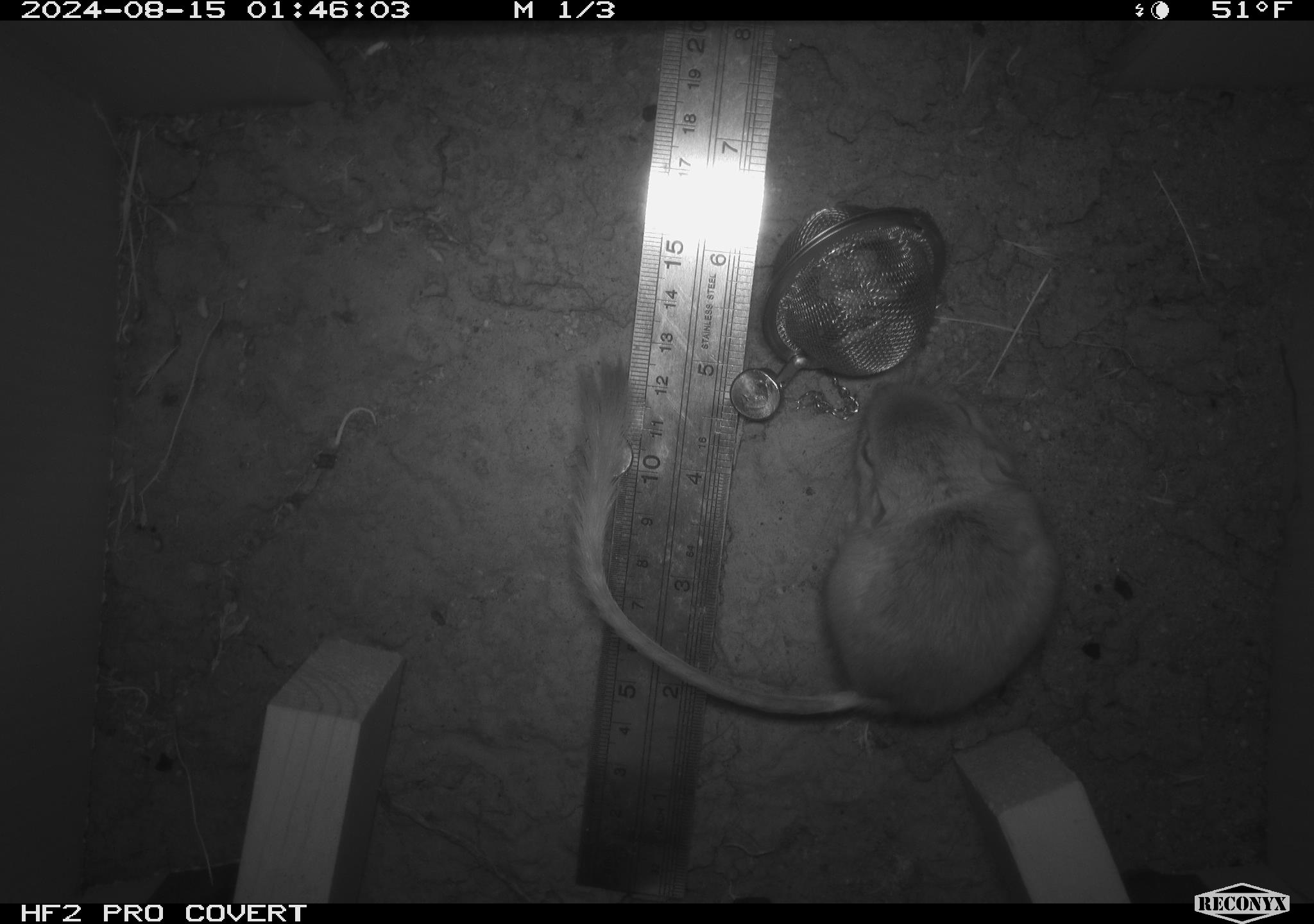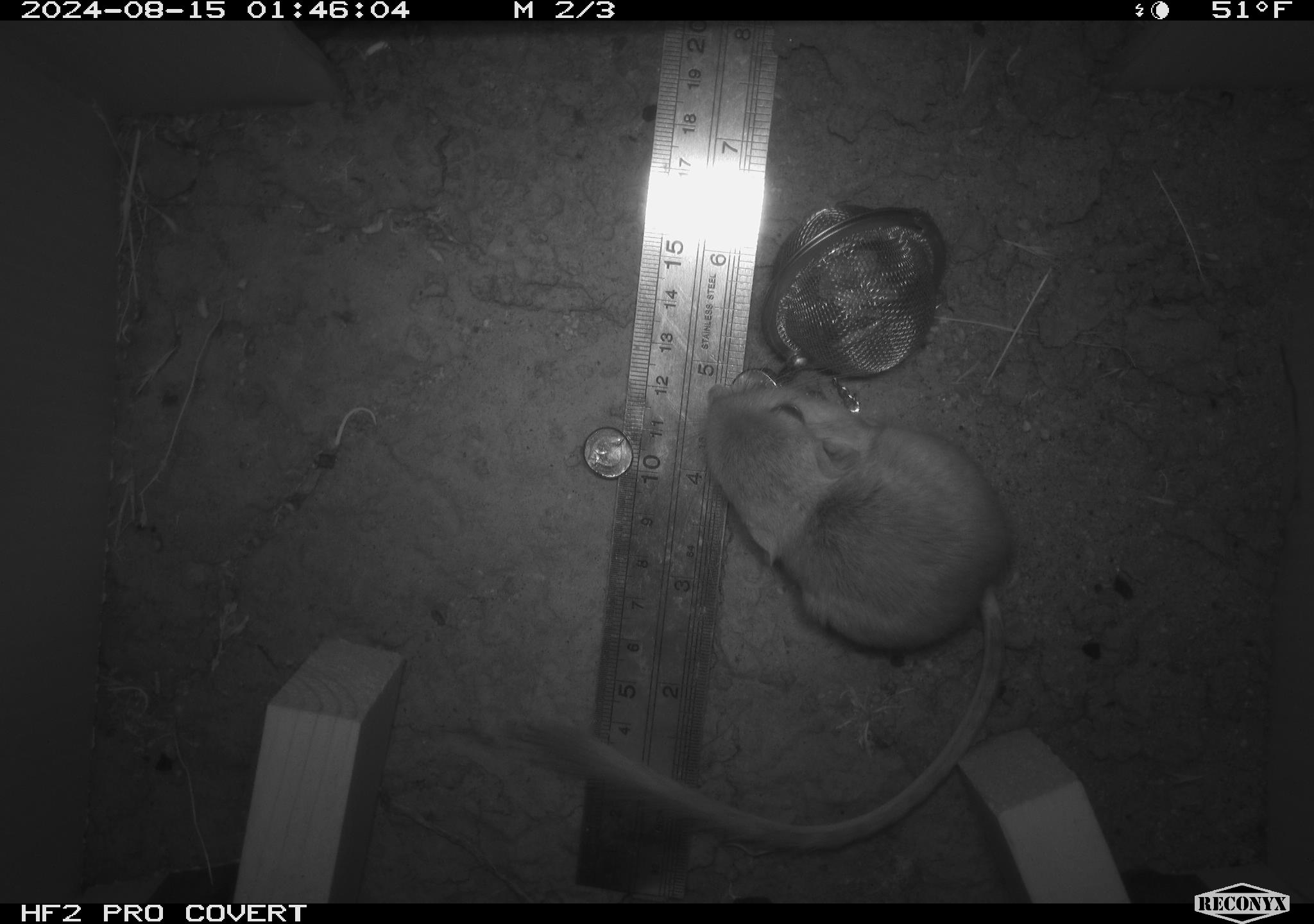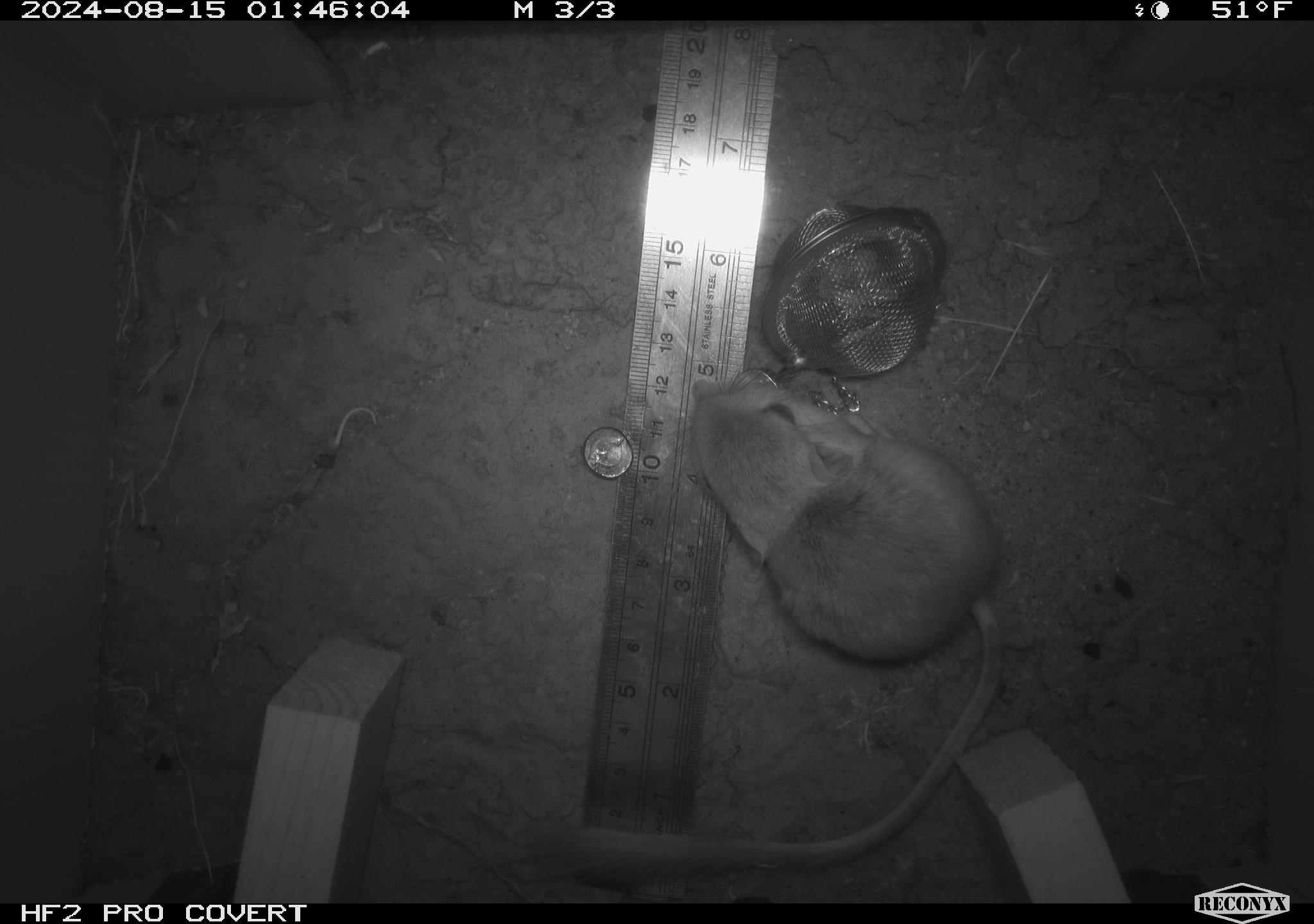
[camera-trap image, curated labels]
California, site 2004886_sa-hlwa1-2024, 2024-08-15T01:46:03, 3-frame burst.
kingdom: Animalia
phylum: Chordata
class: Mammalia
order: Rodentia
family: Heteromyidae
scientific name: Heteromyidae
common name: kangaroo rats and pocket mice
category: heteromyidae family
Heteromyidae family (kangaroo rats and pocket mice) (Heteromyidae).